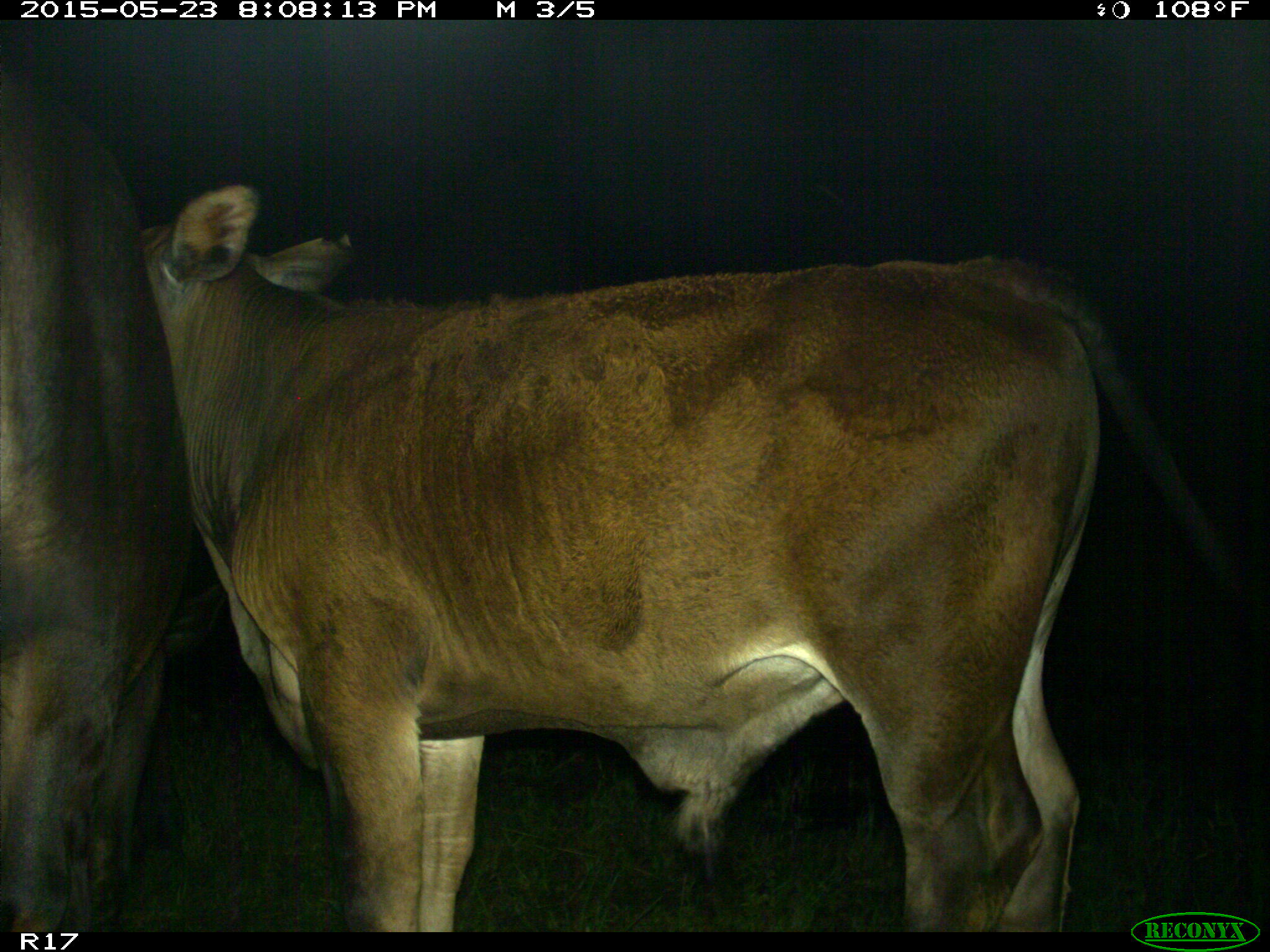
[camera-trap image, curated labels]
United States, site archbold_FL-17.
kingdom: Animalia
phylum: Chordata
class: Mammalia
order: Artiodactyla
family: Bovidae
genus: Bos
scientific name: Bos taurus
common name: domestic cow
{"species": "Bos taurus (domestic cow)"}